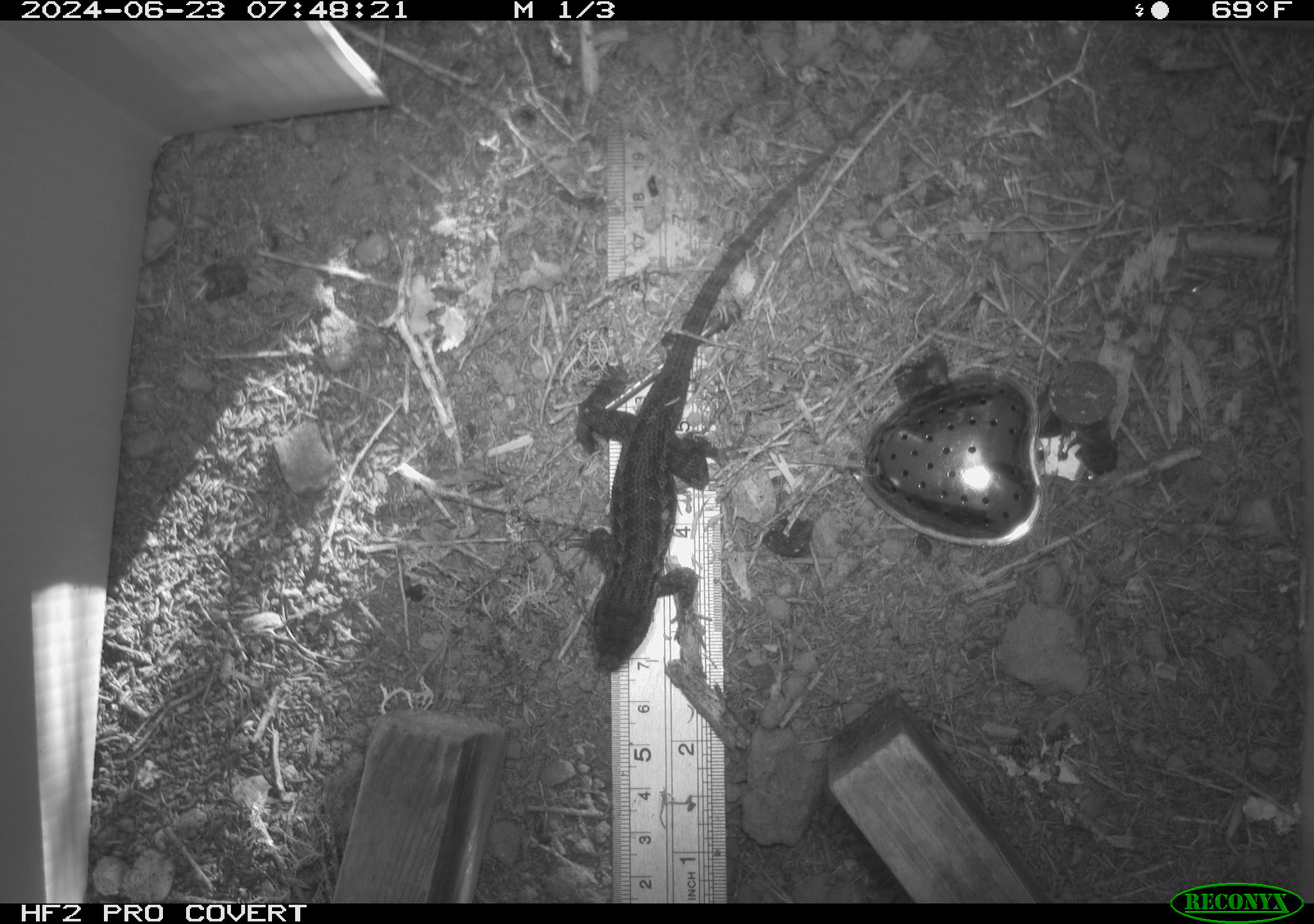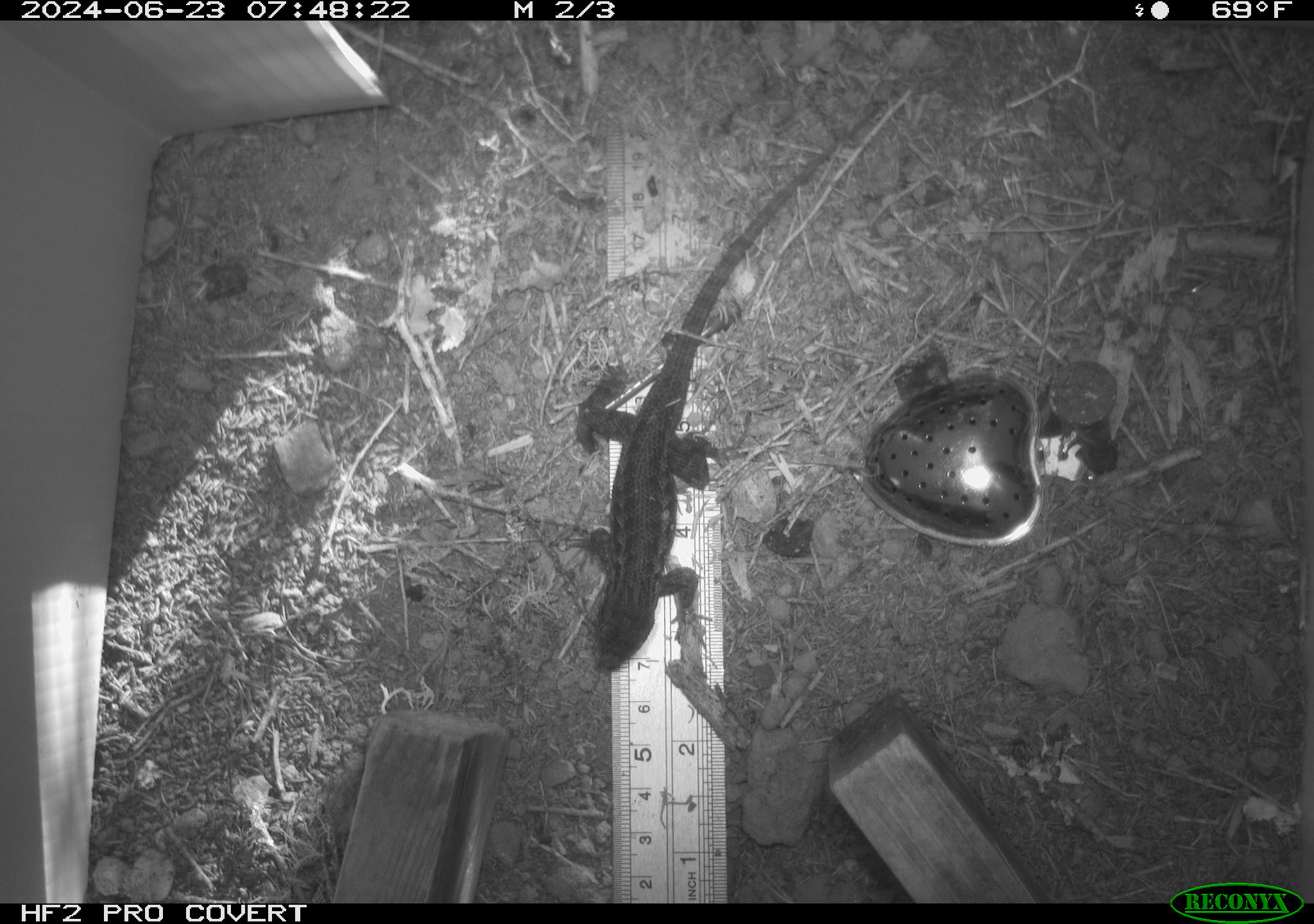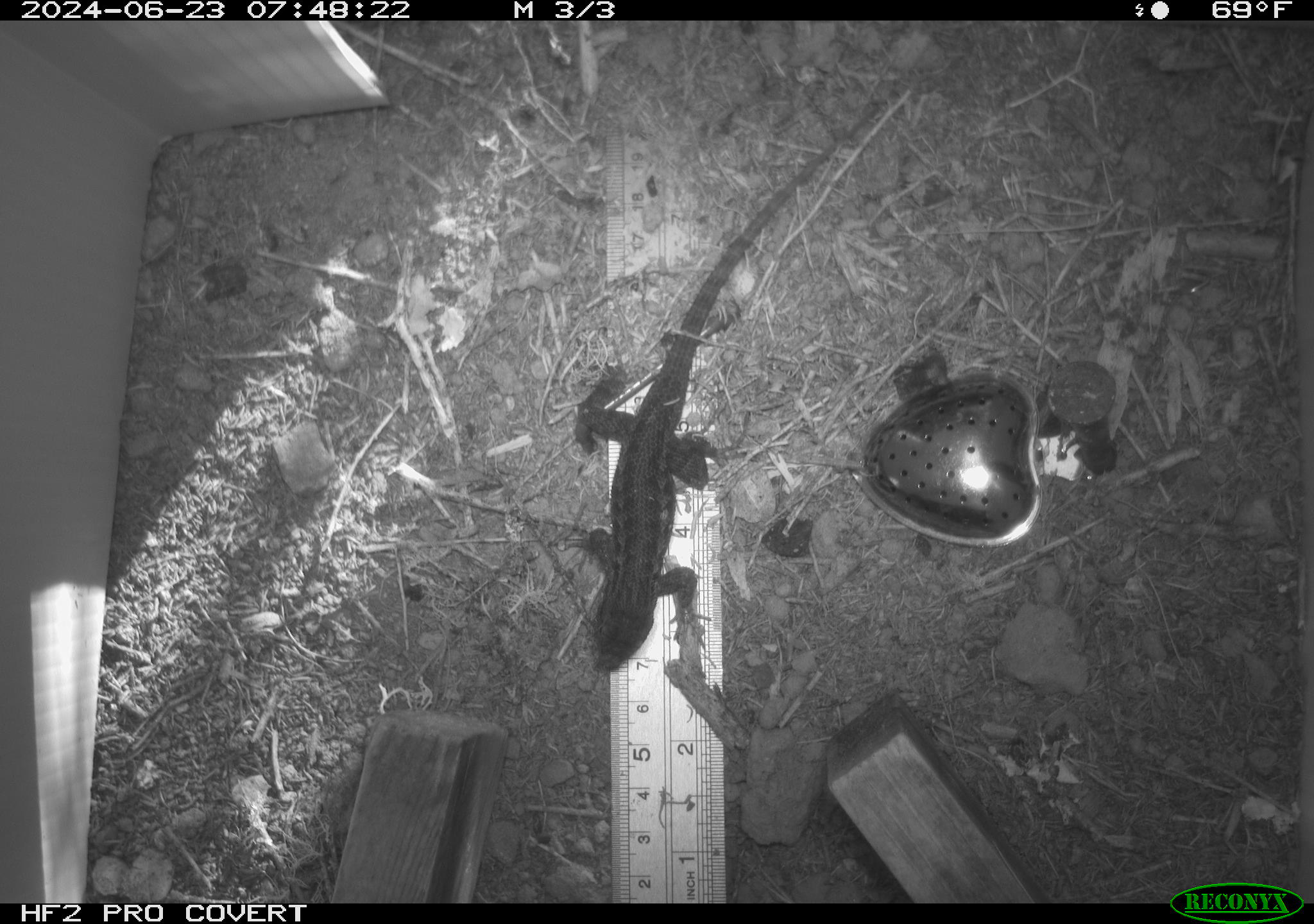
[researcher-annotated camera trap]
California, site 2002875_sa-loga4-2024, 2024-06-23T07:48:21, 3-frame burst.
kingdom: Animalia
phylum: Chordata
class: Reptilia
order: Squamata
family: Phrynosomatidae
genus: Sceloporus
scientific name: Sceloporus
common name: spiny lizards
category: sceloporus species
Sceloporus species (spiny lizards) (Sceloporus).